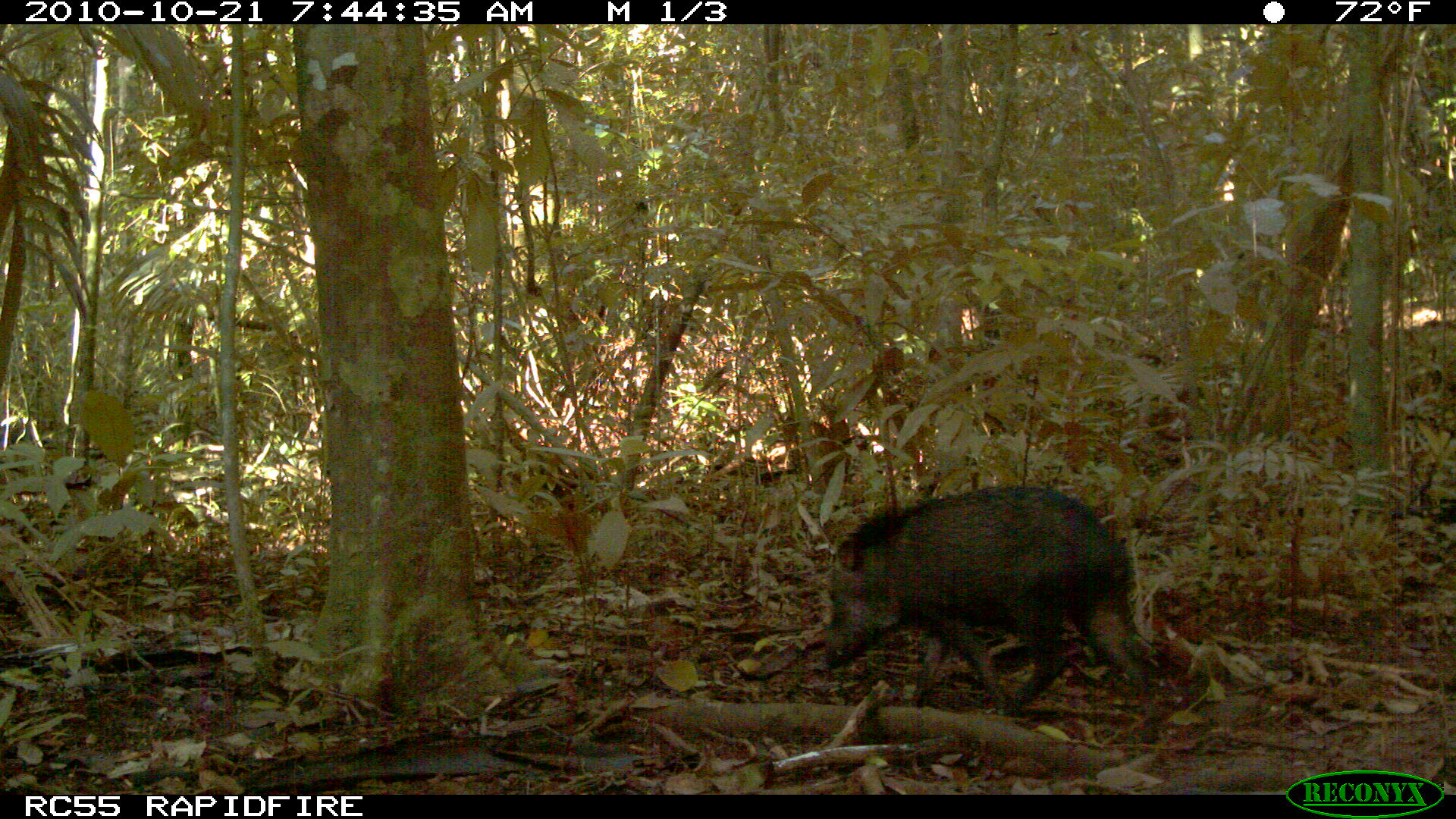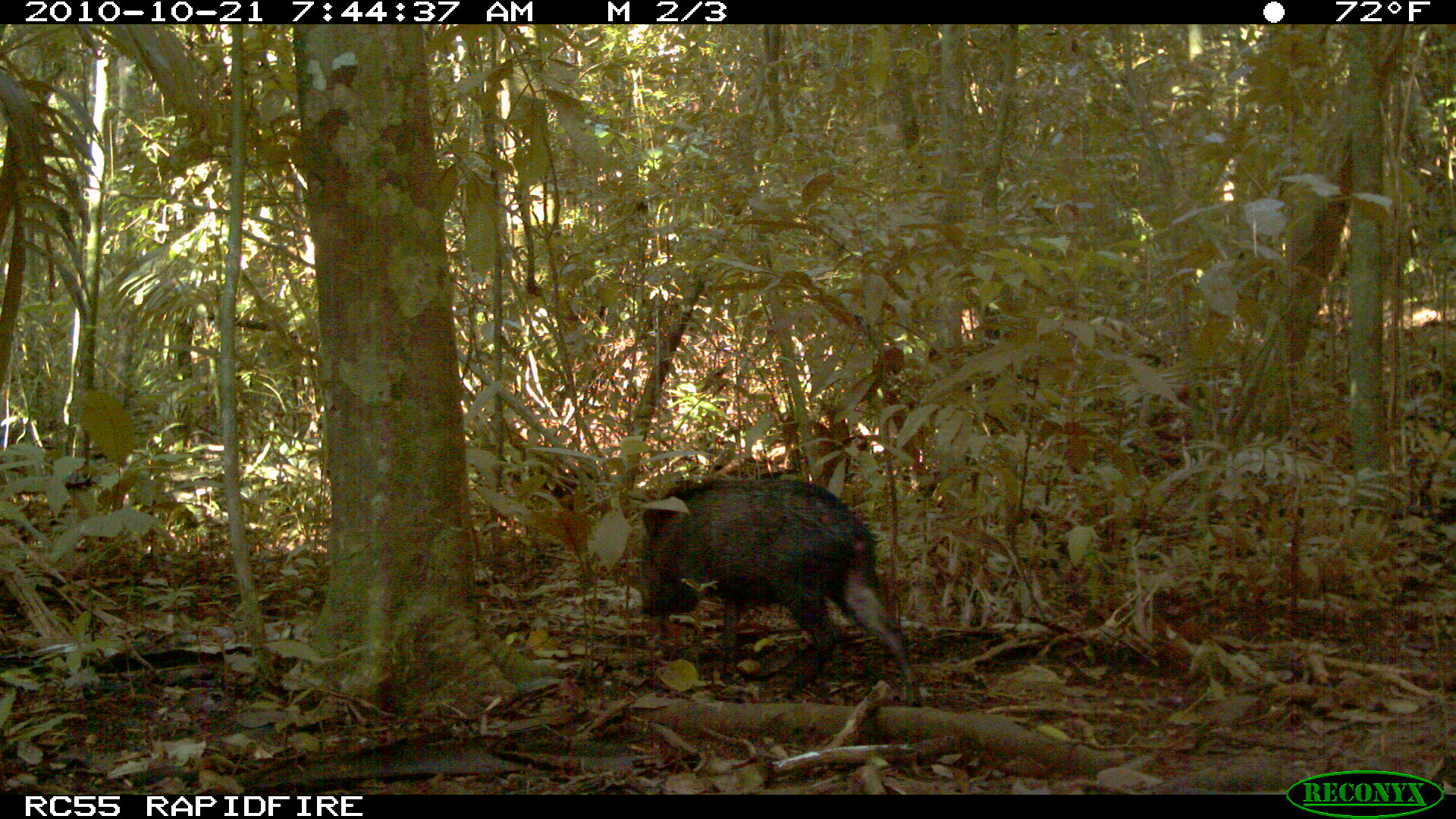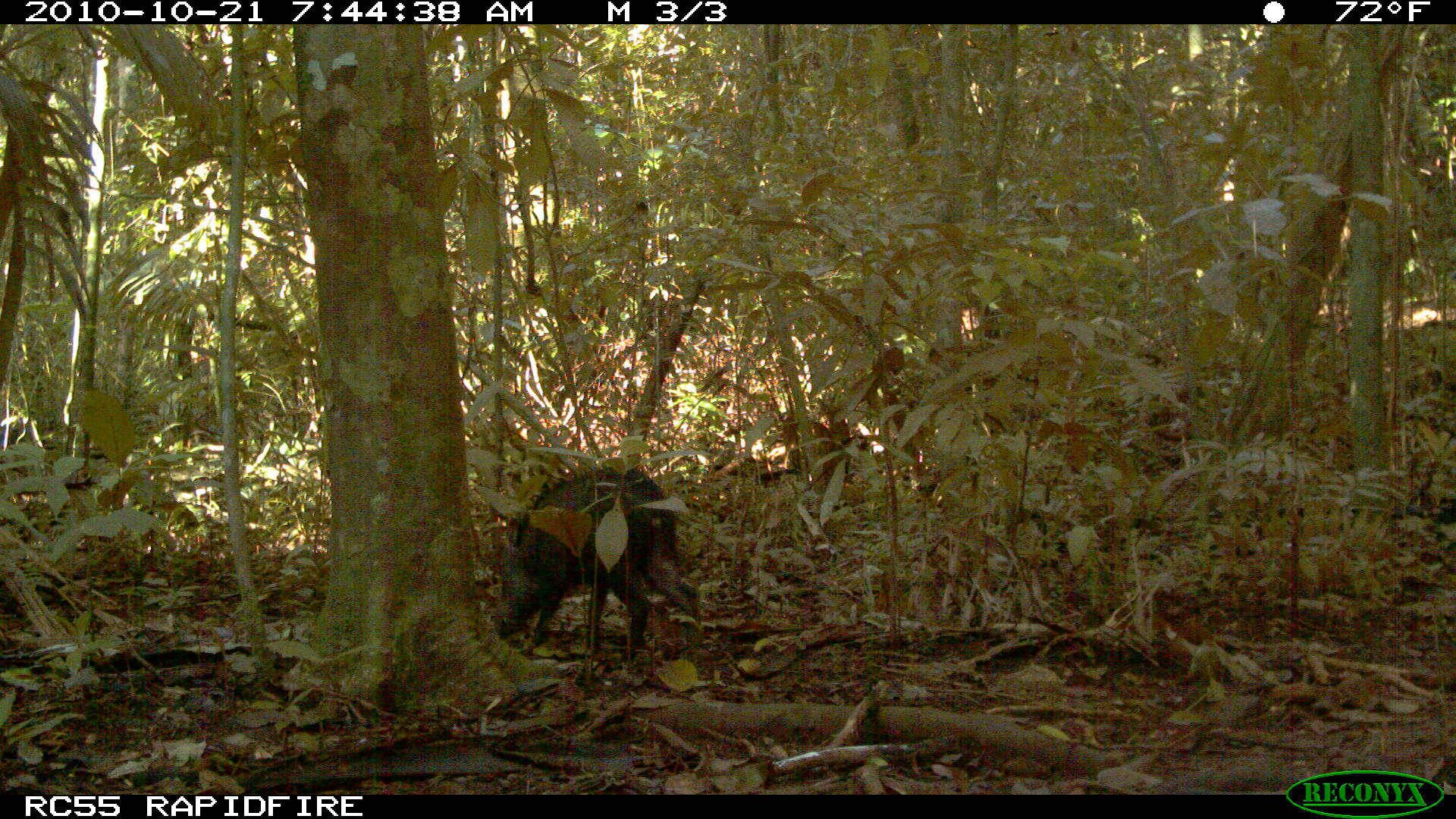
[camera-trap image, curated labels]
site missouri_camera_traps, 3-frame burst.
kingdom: Animalia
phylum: Chordata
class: Mammalia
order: Artiodactyla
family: Tayassuidae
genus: Pecari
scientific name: Pecari tajacu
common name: collared peccary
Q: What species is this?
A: Collared peccary (Pecari tajacu).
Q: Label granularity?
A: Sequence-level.